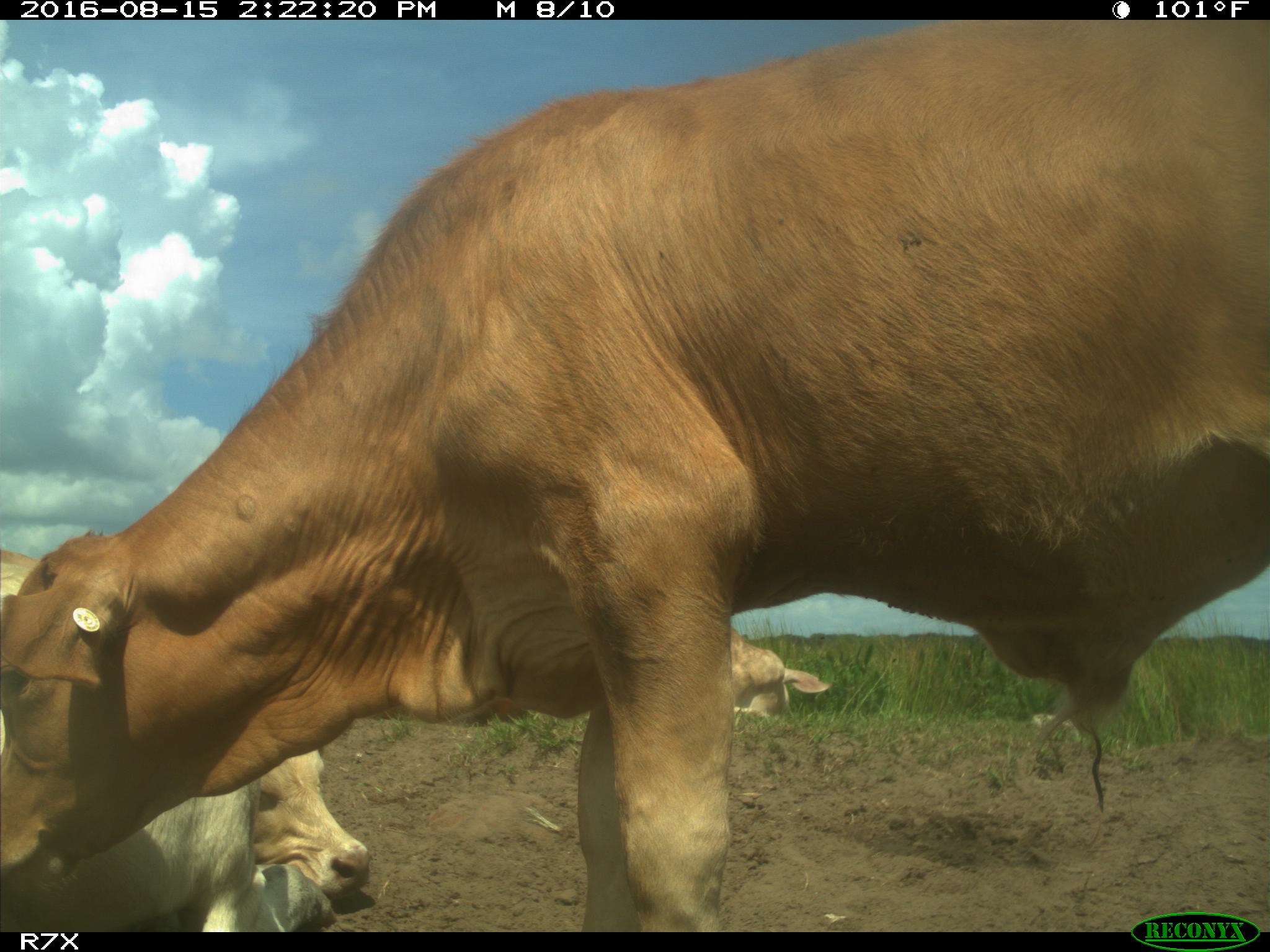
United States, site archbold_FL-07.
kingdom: Animalia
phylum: Chordata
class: Mammalia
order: Artiodactyla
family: Bovidae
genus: Bos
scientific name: Bos taurus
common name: domestic cow